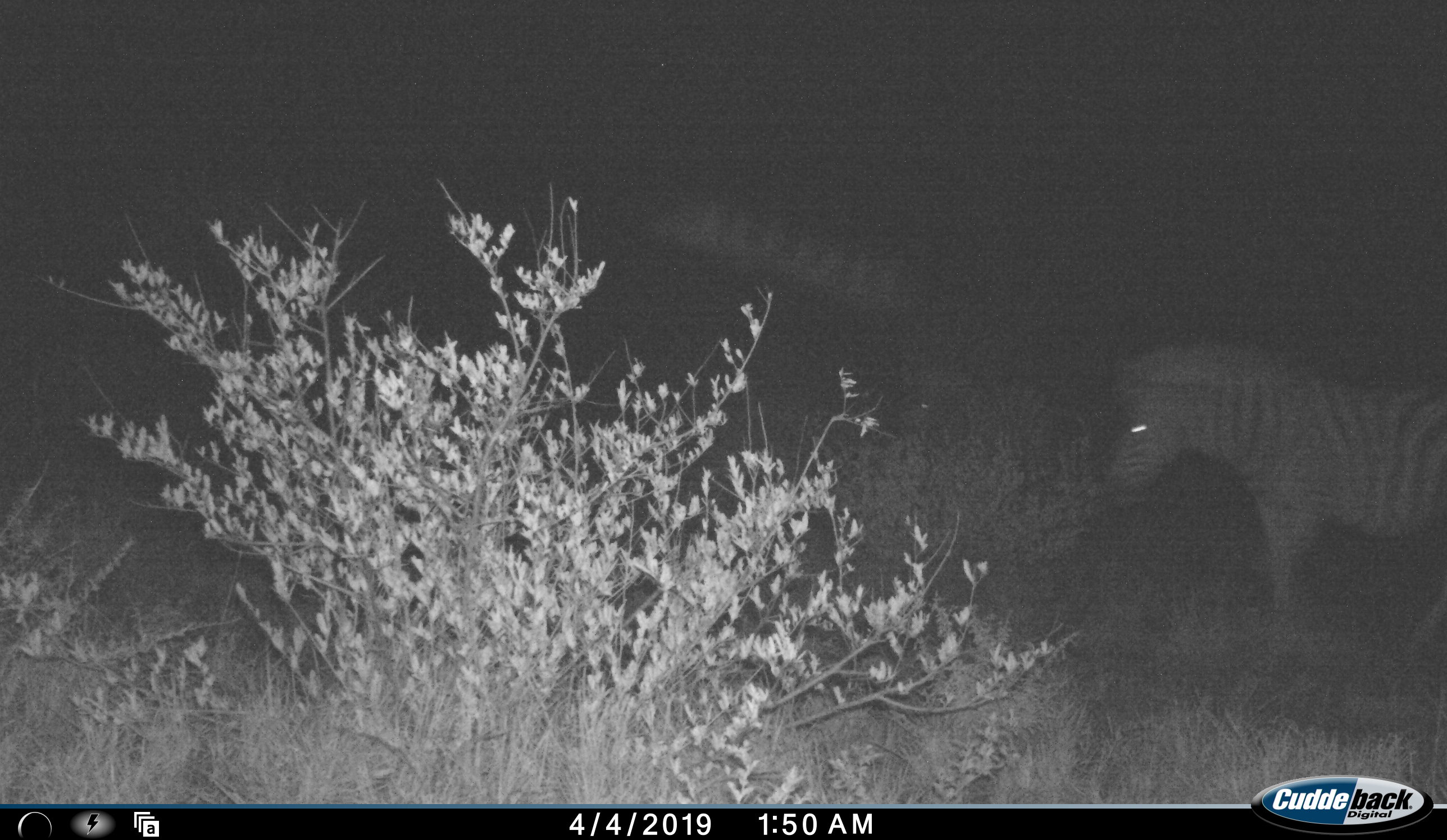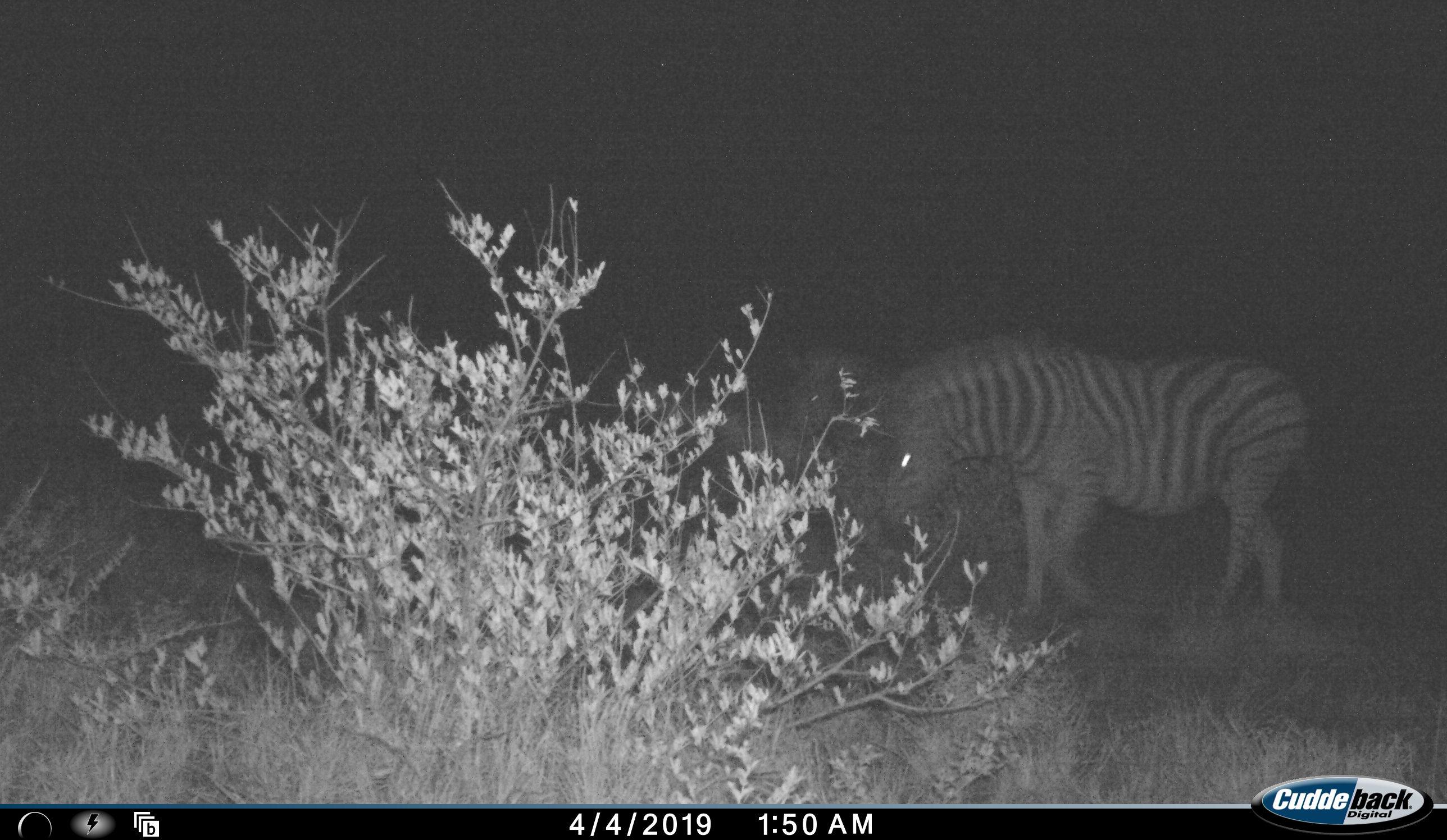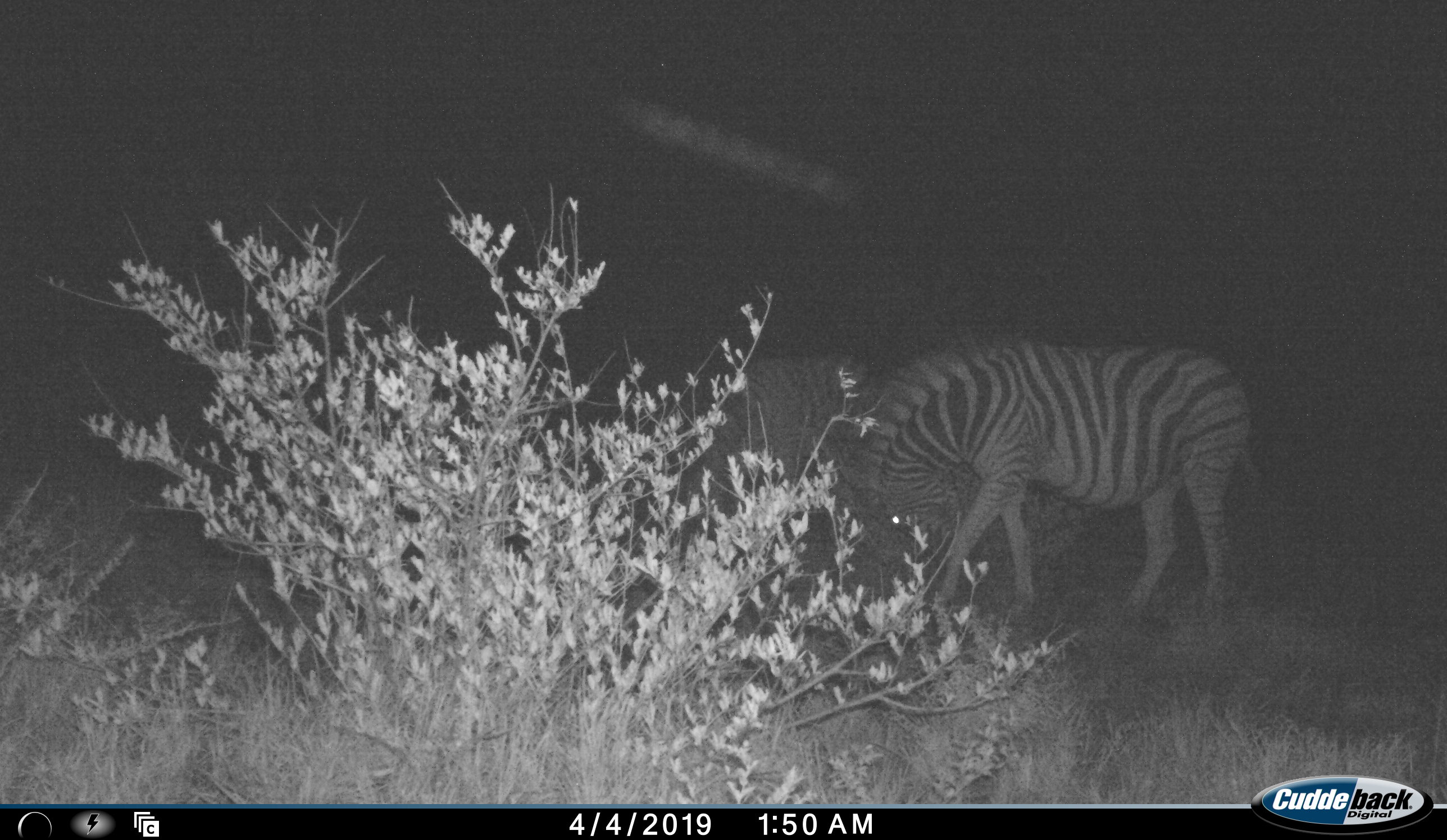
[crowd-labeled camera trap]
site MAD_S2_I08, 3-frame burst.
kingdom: Animalia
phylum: Chordata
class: Mammalia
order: Perissodactyla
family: Equidae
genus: Equus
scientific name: Equus quagga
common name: plains zebra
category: zebraplains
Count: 2.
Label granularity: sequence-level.